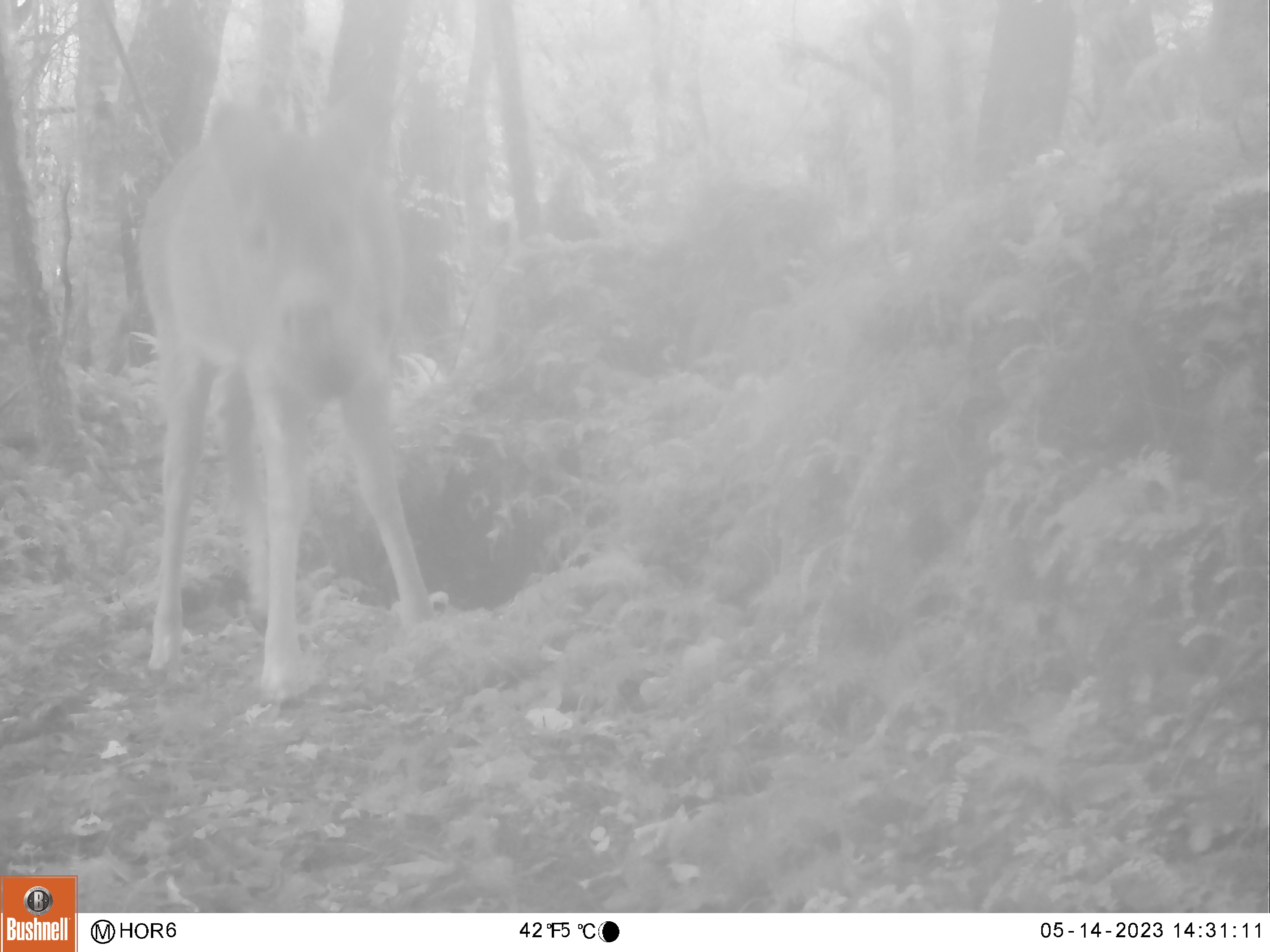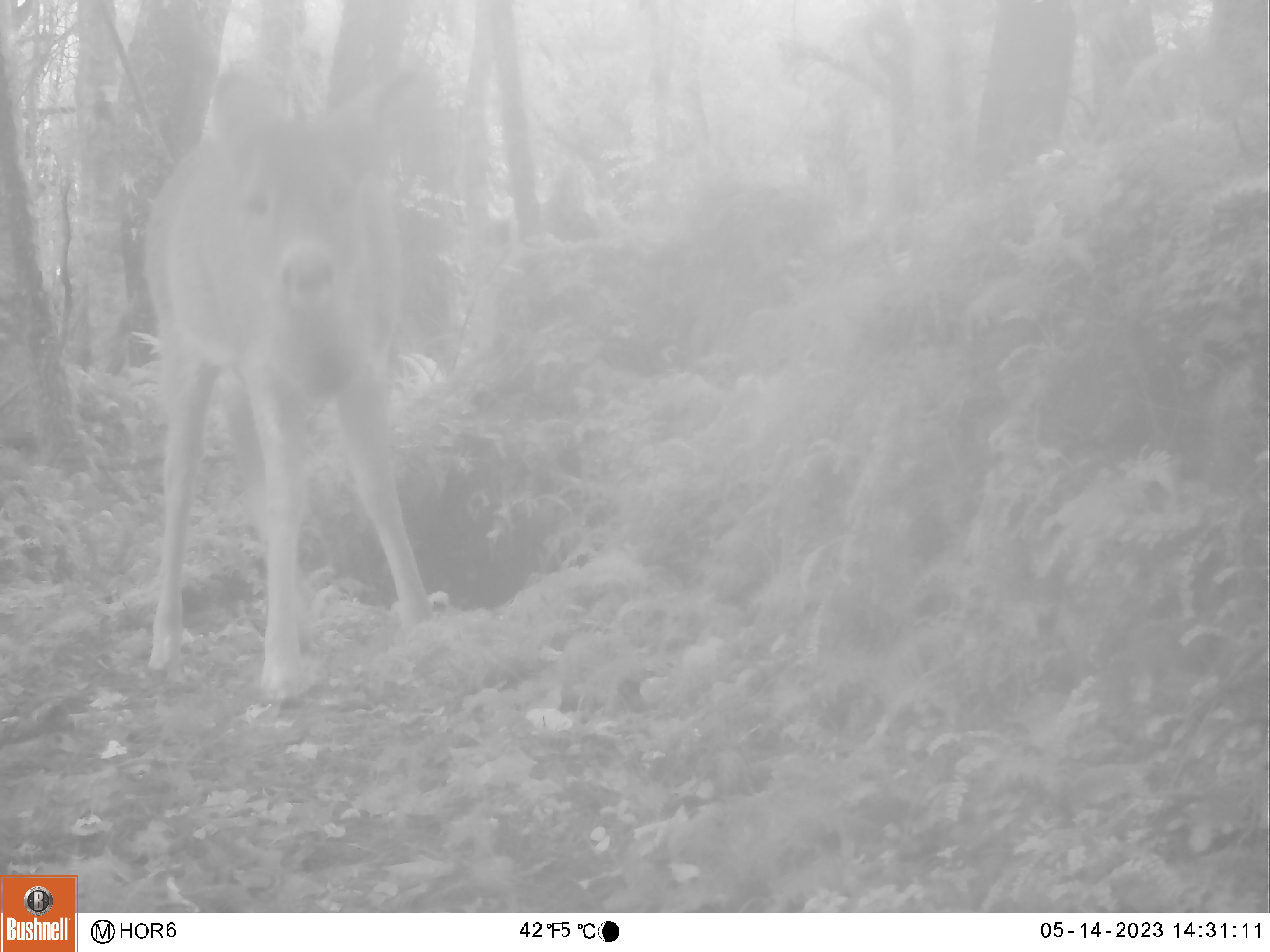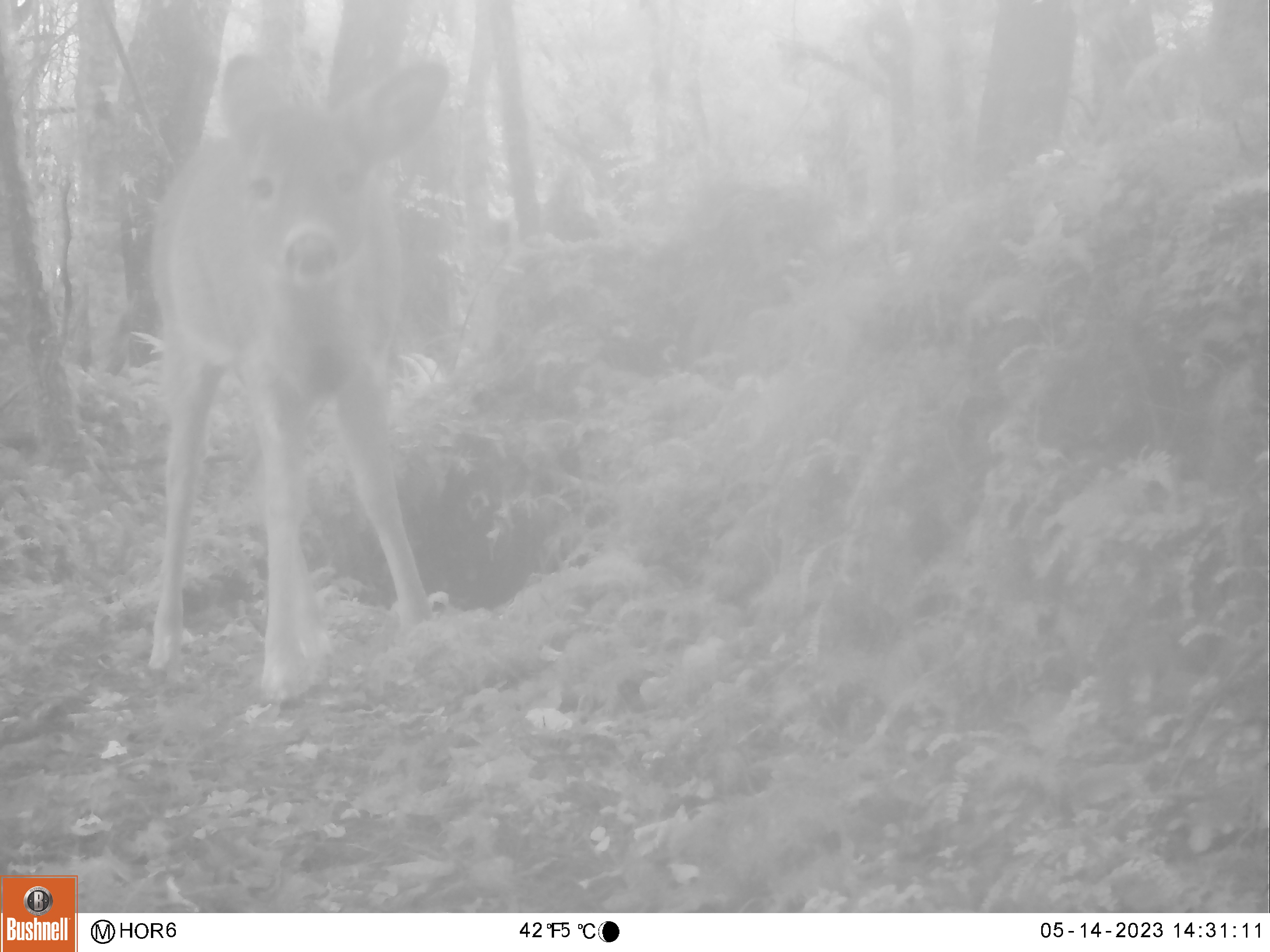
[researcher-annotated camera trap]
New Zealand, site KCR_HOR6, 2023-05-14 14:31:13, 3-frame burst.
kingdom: Animalia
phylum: Chordata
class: Mammalia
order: Artiodactyla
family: Cervidae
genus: Odocoileus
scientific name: Odocoileus virginianus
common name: white-tailed deer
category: white tailed deer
White tailed deer (white-tailed deer) (Odocoileus virginianus).